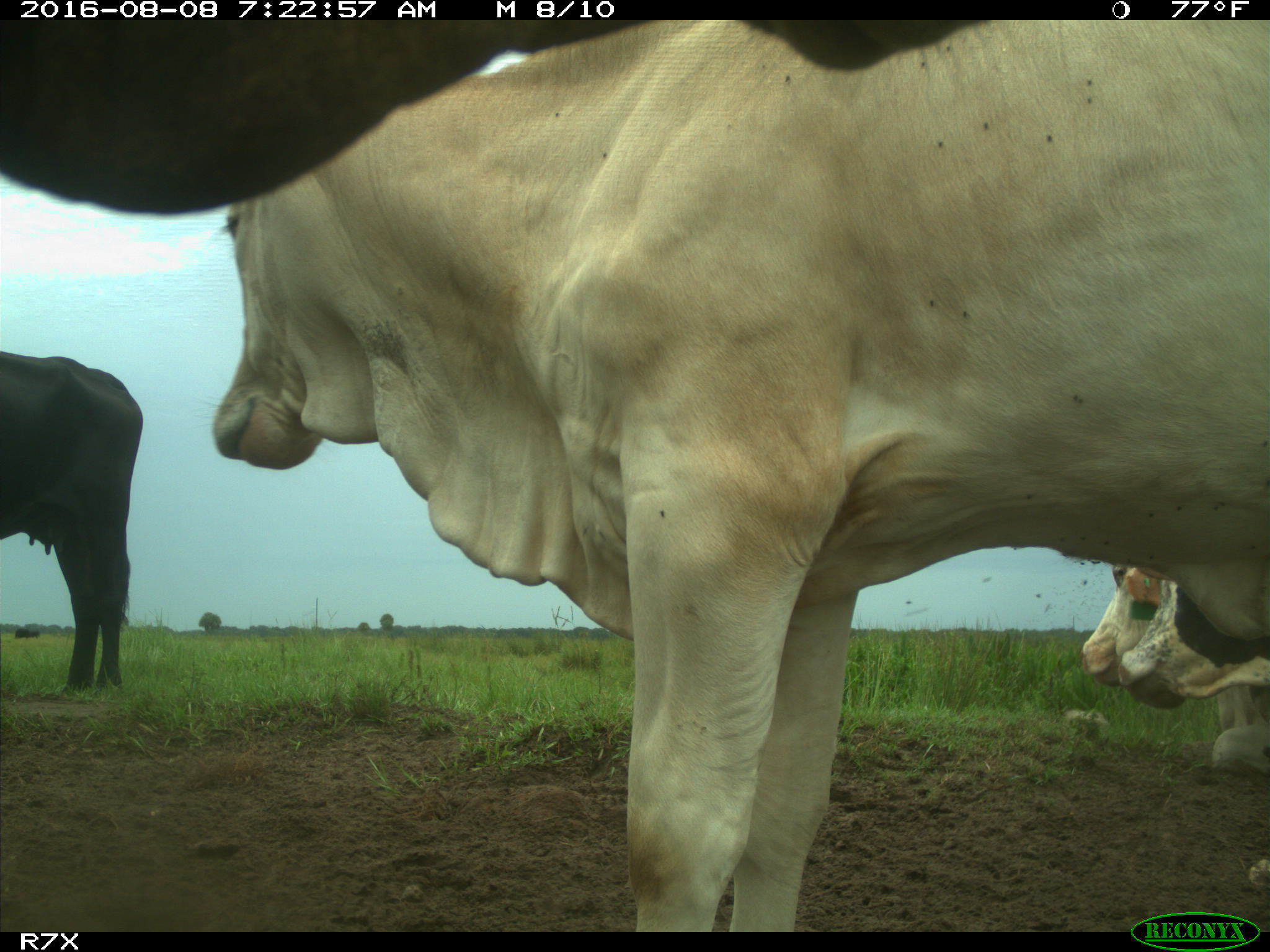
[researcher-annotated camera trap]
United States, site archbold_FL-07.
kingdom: Animalia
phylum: Chordata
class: Mammalia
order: Artiodactyla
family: Bovidae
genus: Bos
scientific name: Bos taurus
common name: domestic cow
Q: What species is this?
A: Bos taurus (domestic cow).